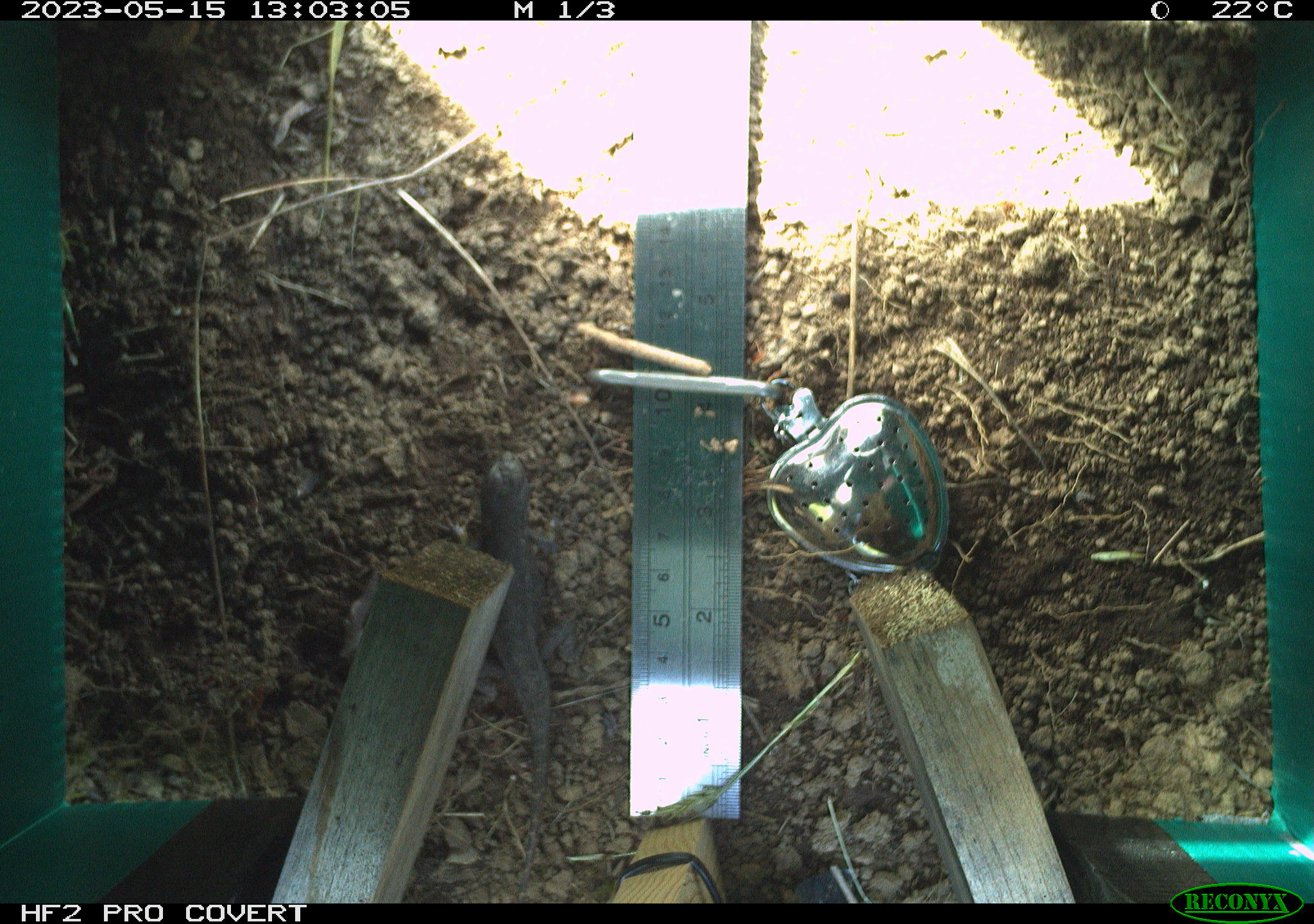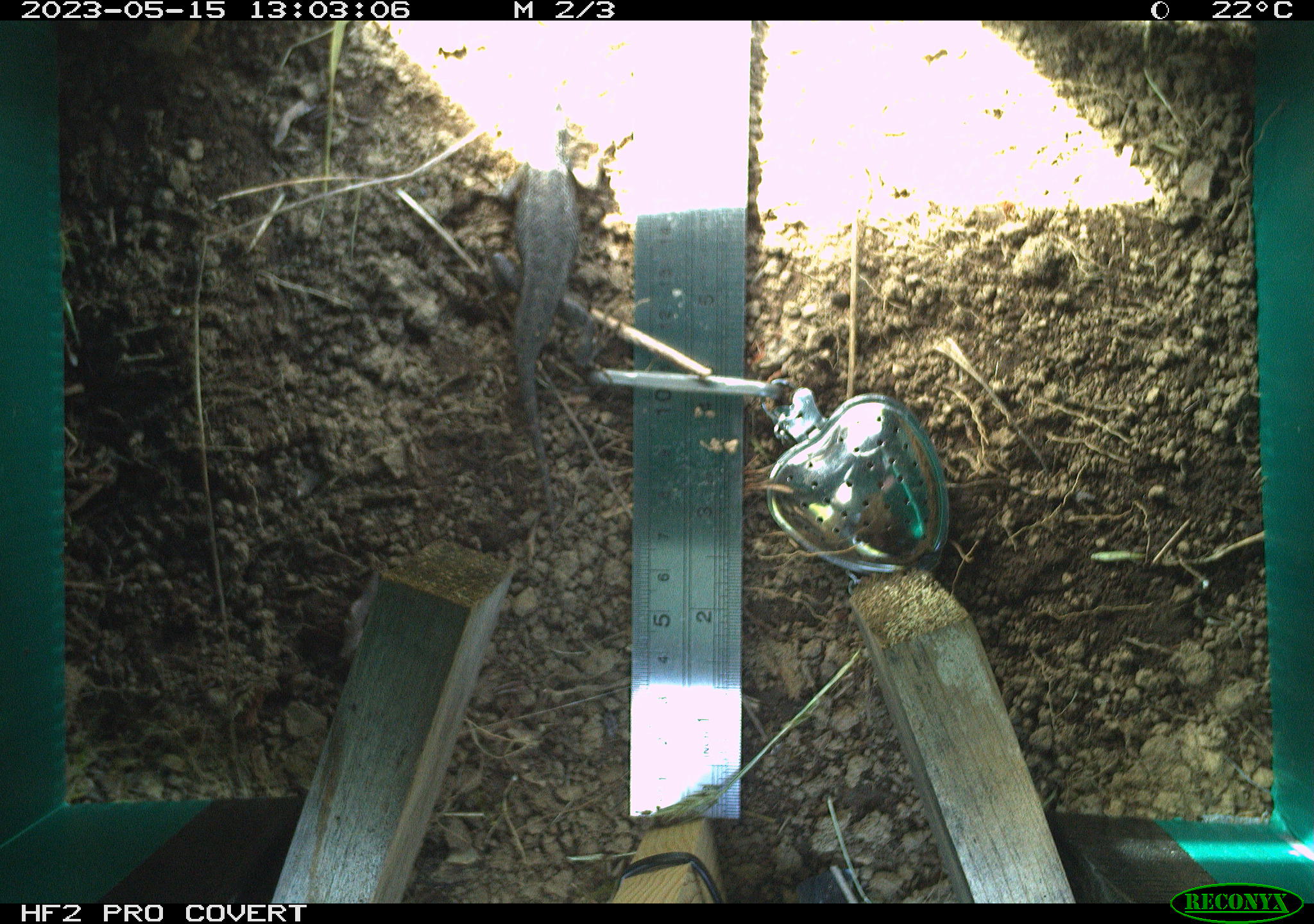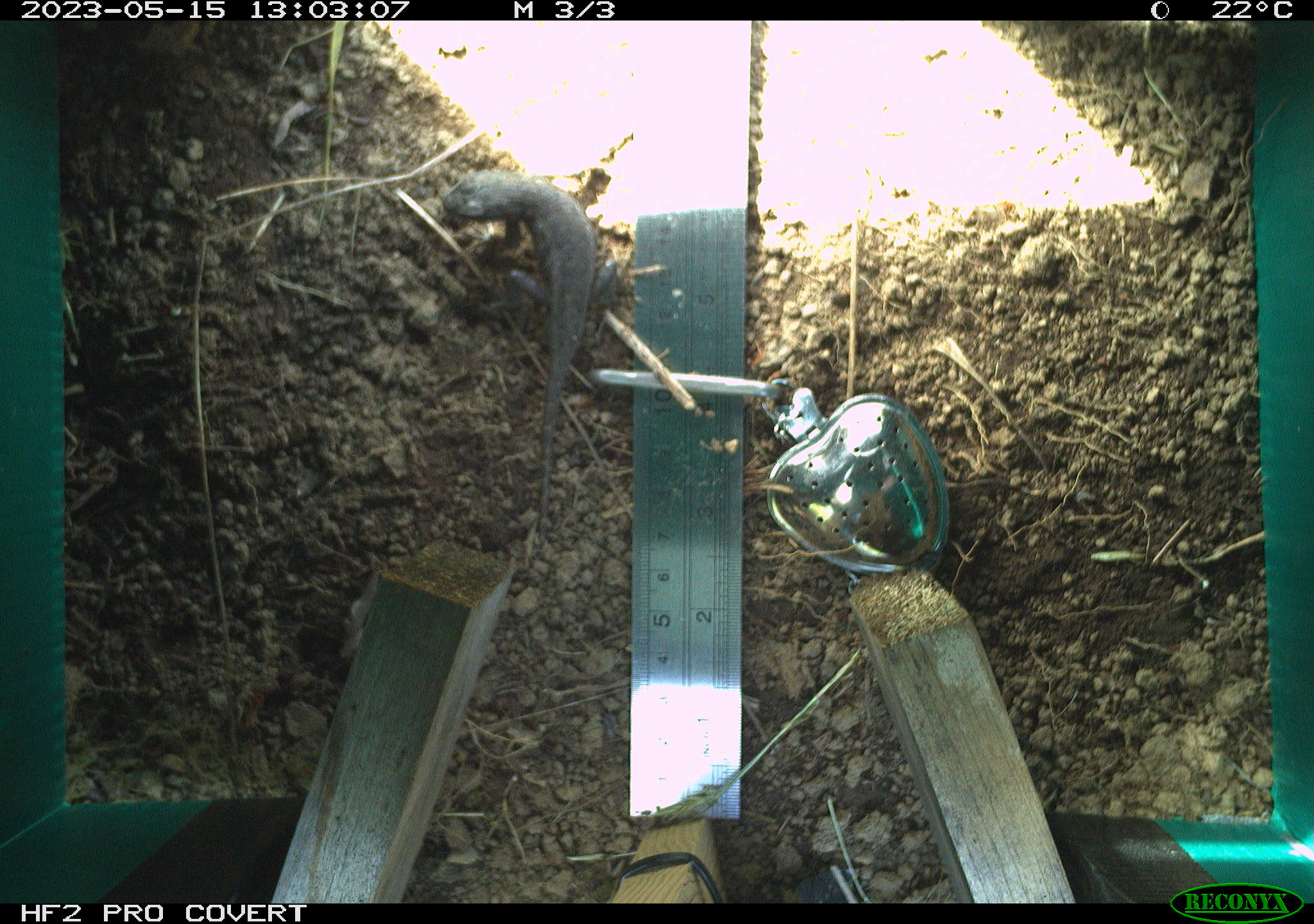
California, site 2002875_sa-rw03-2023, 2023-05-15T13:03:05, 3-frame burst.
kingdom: Animalia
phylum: Chordata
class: Reptilia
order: Squamata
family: Phrynosomatidae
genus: Sceloporus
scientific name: Sceloporus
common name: spiny lizards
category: sceloporus species